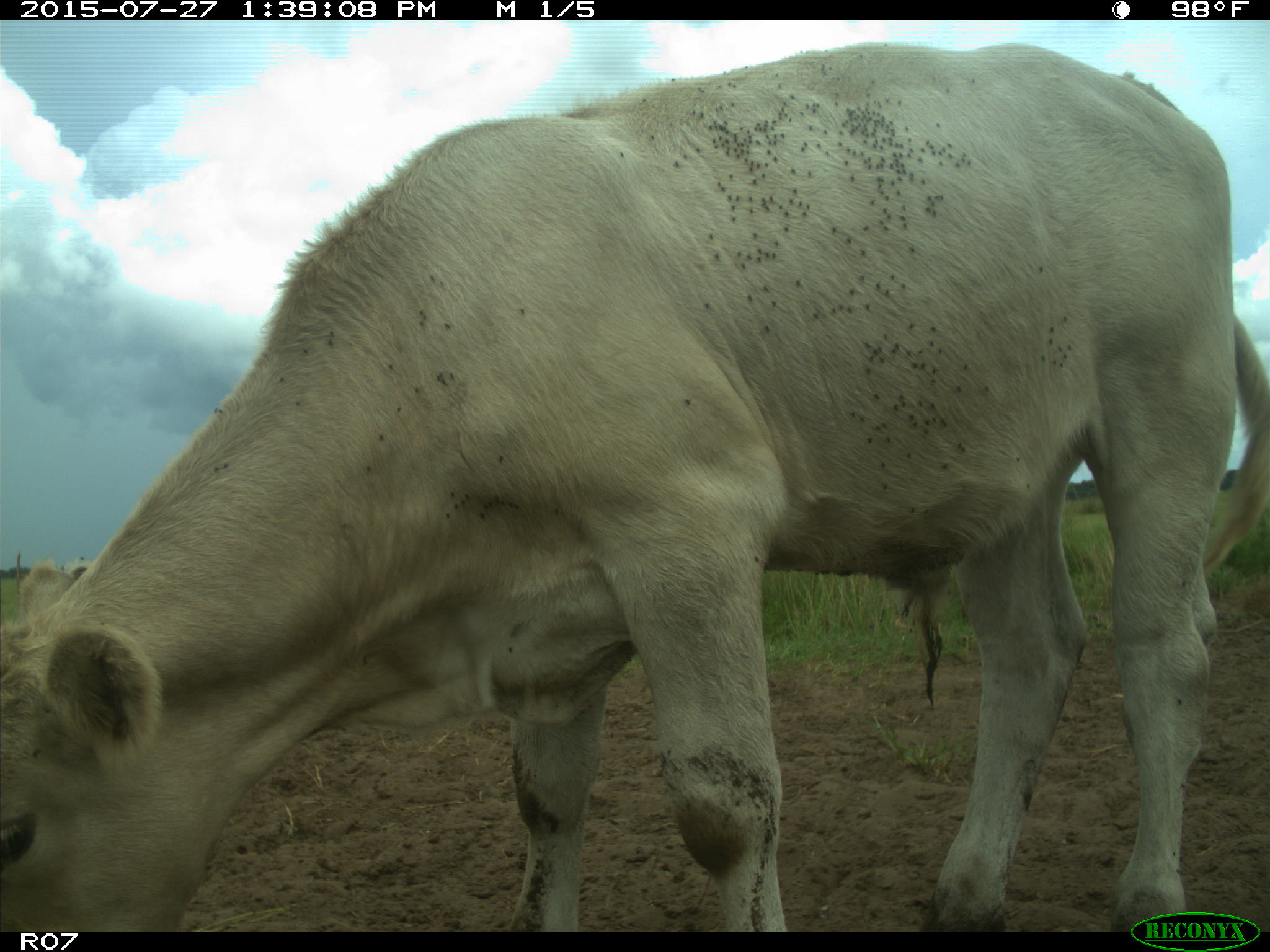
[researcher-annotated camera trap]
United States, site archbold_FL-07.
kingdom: Animalia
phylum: Chordata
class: Mammalia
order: Artiodactyla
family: Bovidae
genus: Bos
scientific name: Bos taurus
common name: domestic cow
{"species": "Bos taurus (domestic cow)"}